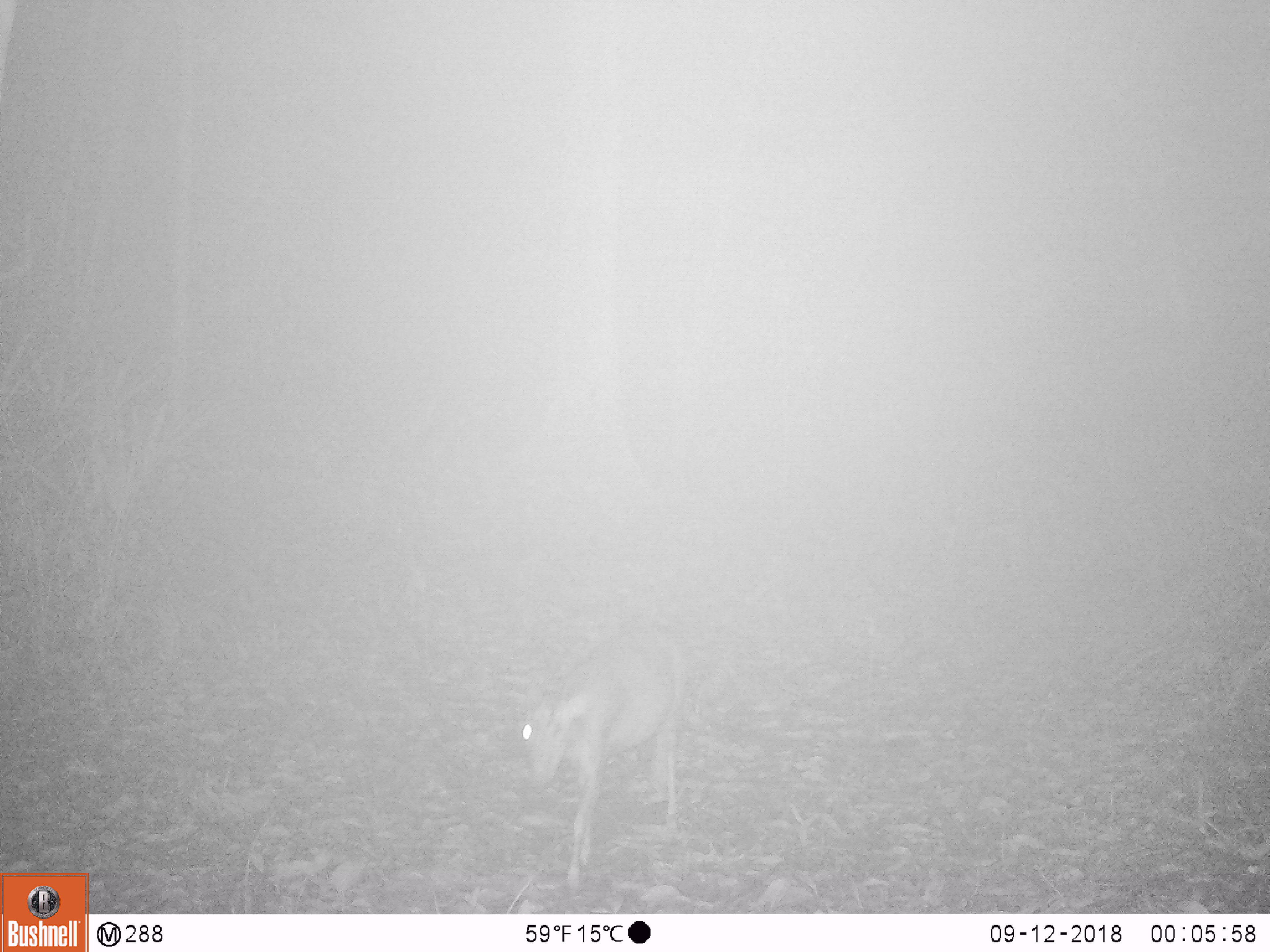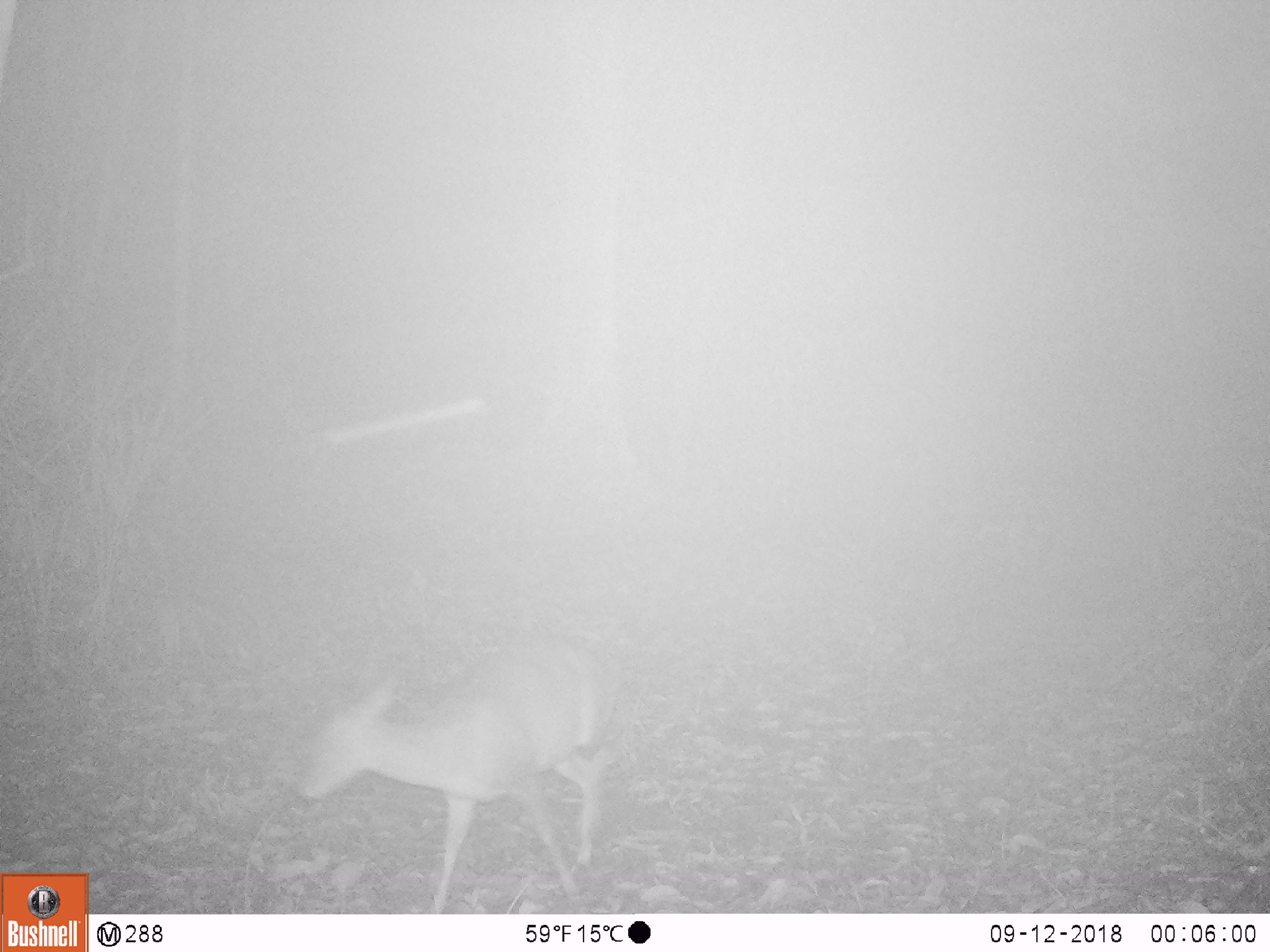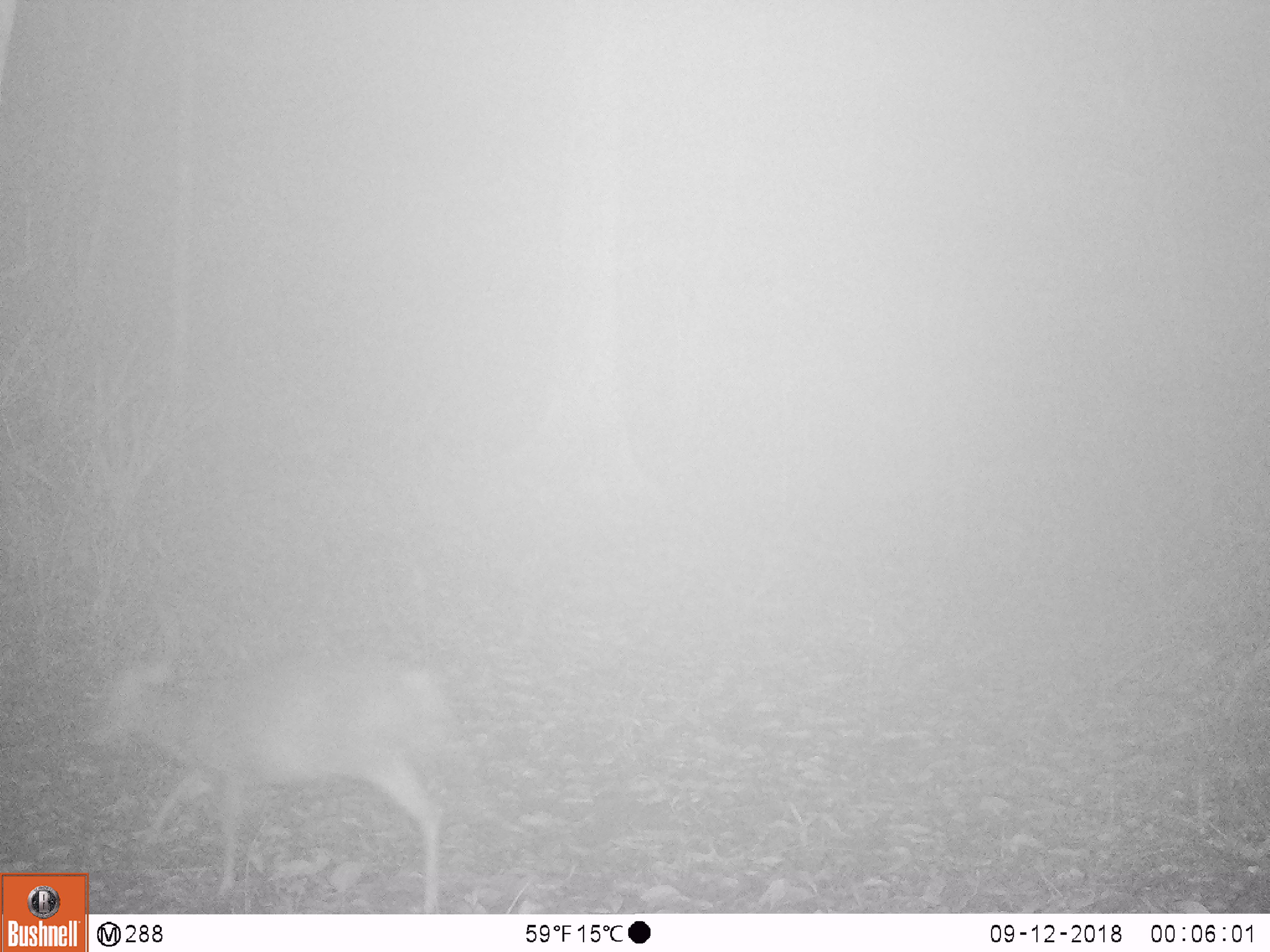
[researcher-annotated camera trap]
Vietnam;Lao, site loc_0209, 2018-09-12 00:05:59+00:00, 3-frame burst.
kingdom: Animalia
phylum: Chordata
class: Mammalia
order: Artiodactyla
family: Cervidae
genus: Muntiacus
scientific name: Muntiacus rooseveltorum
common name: roosevelt's muntjac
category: roosevelts muntjac group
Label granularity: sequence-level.